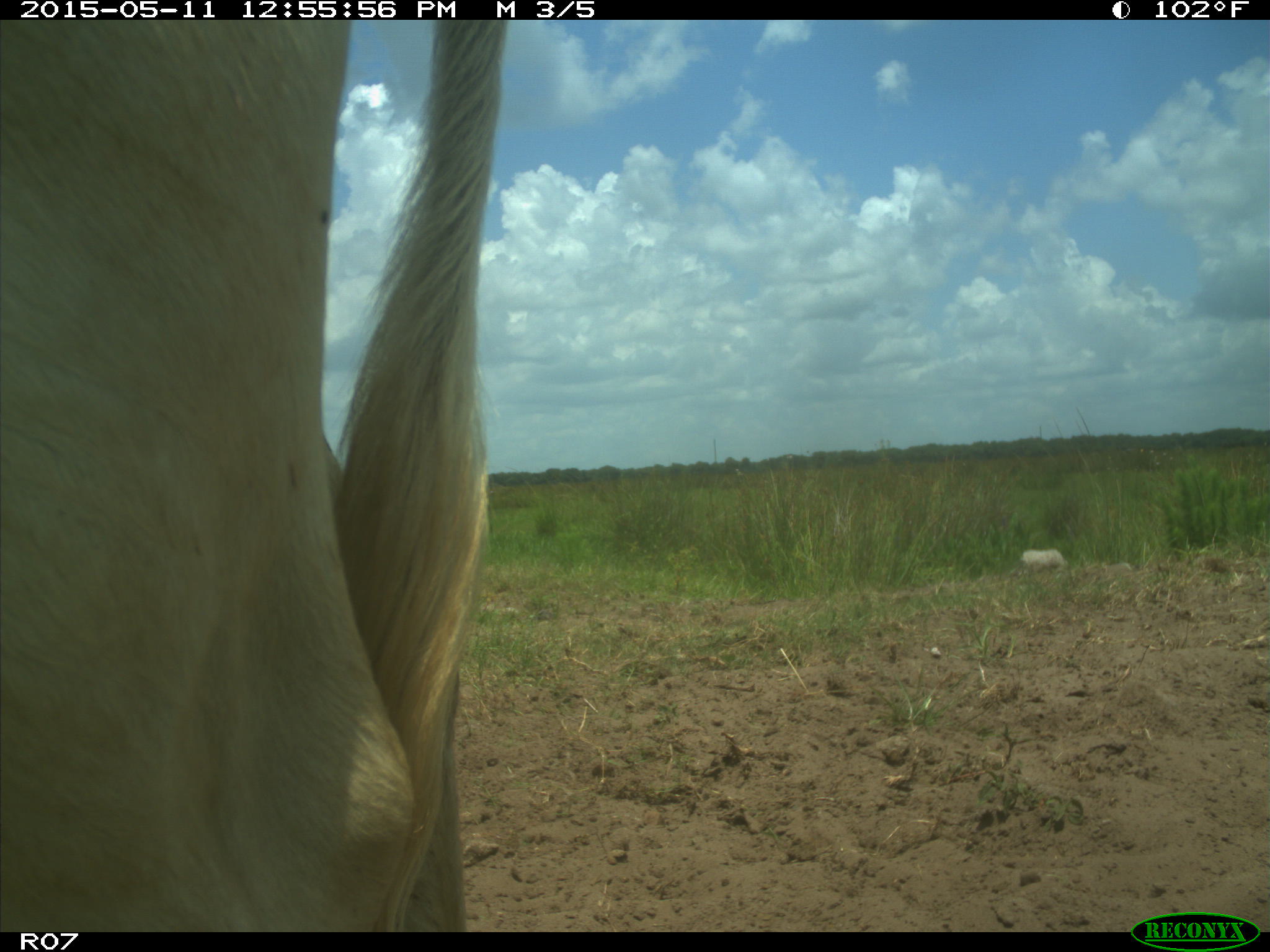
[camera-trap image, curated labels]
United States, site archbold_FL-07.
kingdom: Animalia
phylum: Chordata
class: Mammalia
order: Artiodactyla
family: Bovidae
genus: Bos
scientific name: Bos taurus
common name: domestic cow